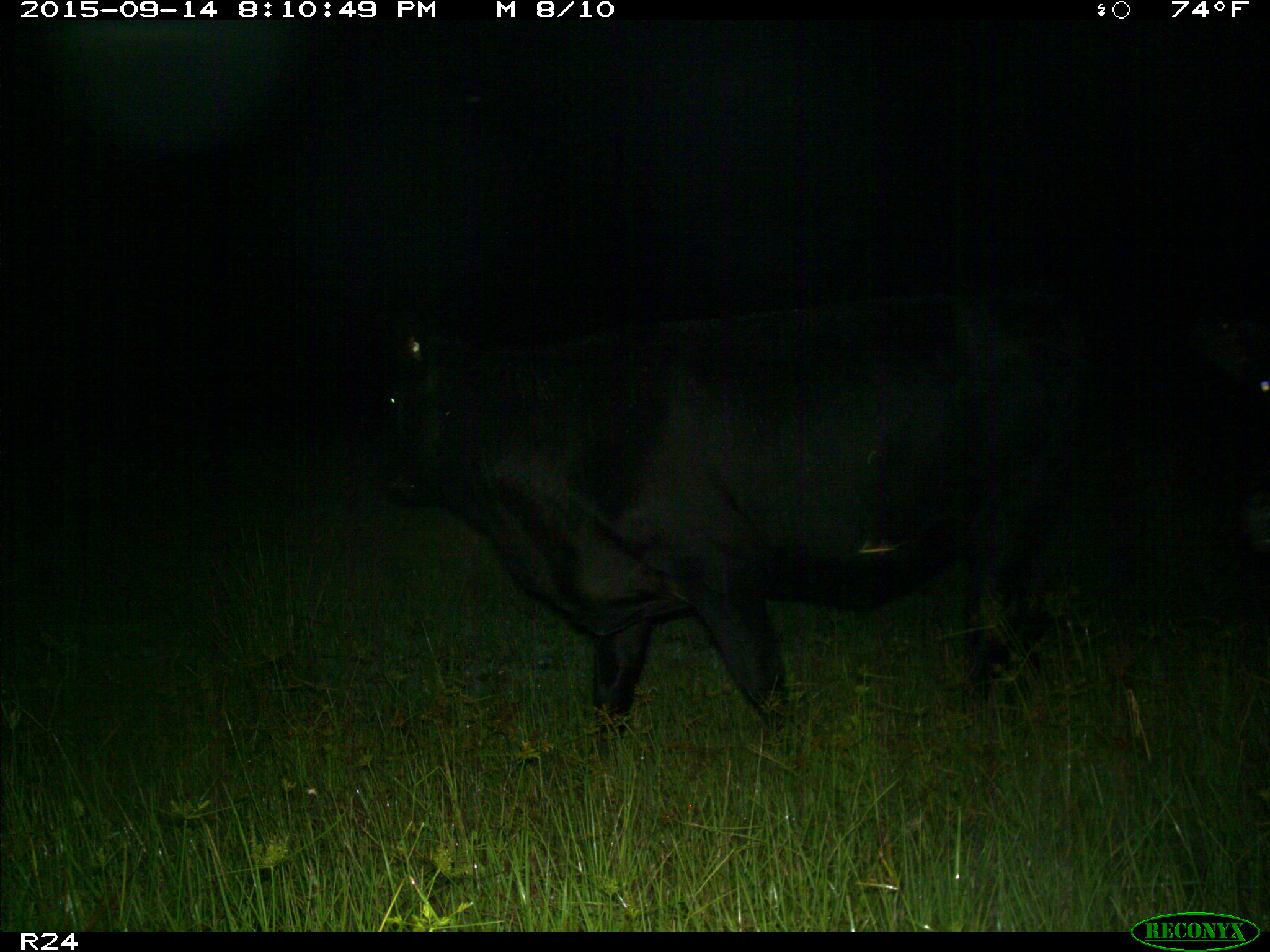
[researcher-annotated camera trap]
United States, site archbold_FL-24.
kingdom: Animalia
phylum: Chordata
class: Mammalia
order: Artiodactyla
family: Bovidae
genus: Bos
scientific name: Bos taurus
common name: domestic cow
Bos taurus (domestic cow).